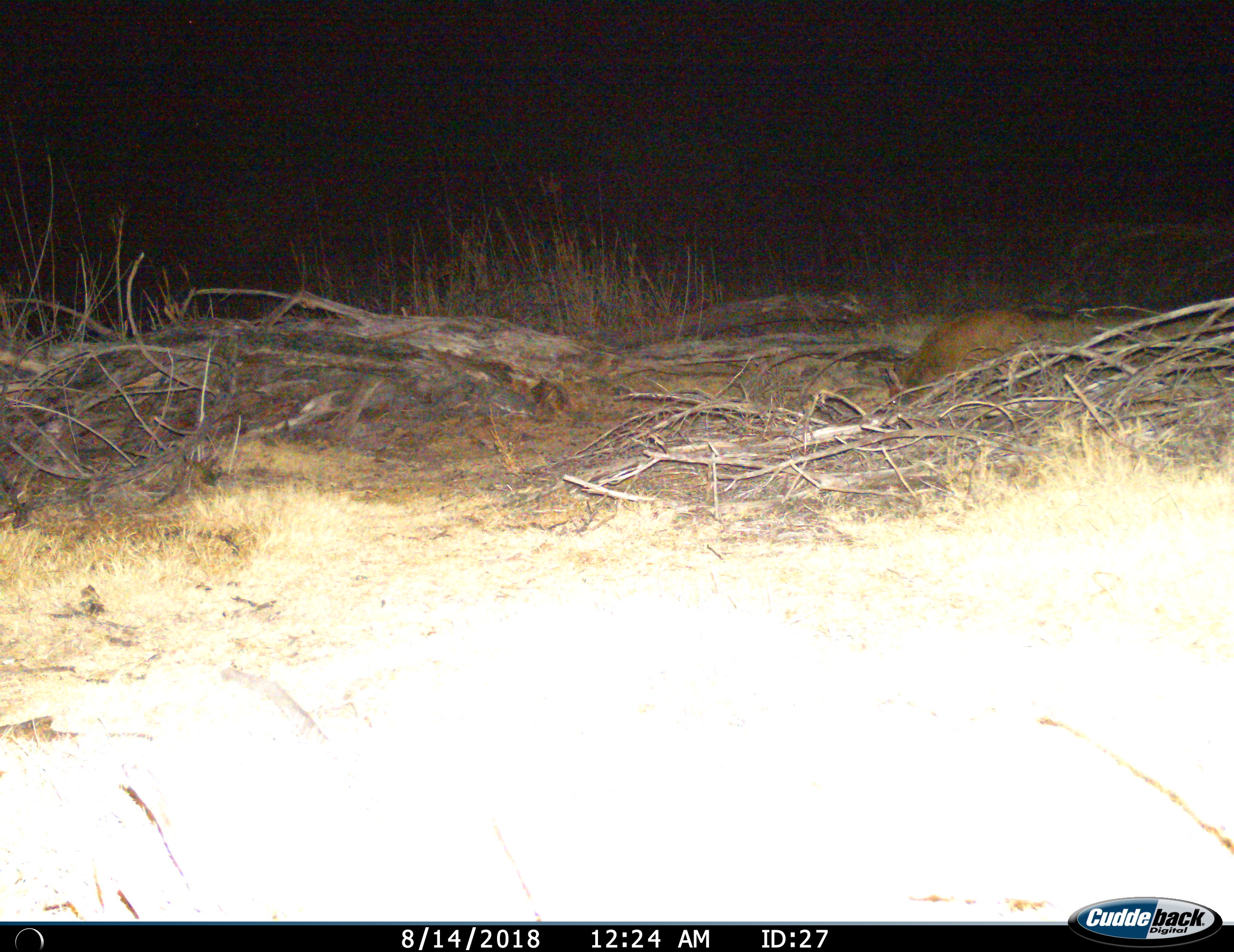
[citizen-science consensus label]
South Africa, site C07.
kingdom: Animalia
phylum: Chordata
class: Mammalia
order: Artiodactyla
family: Bovidae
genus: Sylvicapra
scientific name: Sylvicapra grimmia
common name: common grey duiker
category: duikercommongrey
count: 1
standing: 20%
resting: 0%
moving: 0%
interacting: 0%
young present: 0%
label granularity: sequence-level